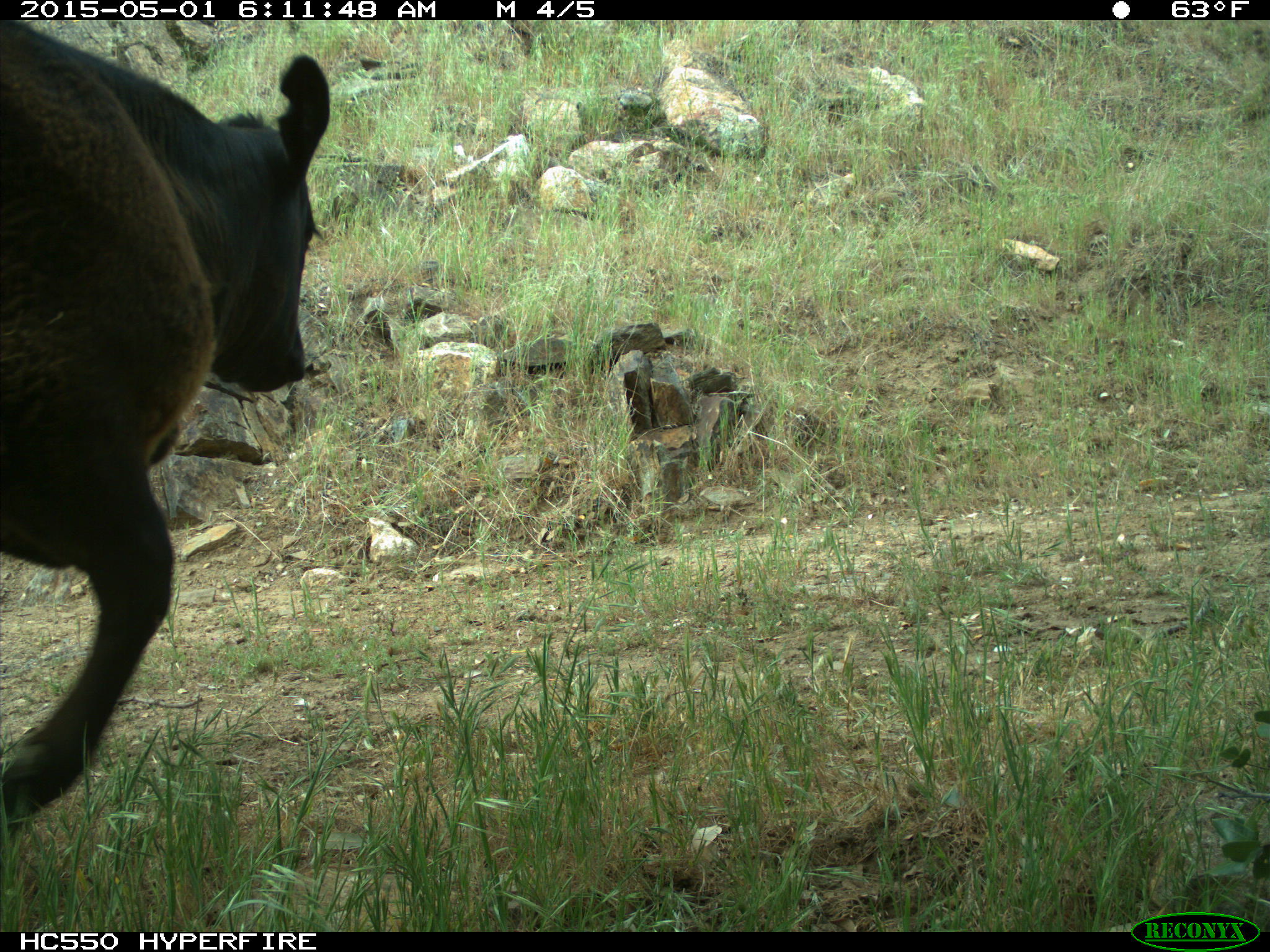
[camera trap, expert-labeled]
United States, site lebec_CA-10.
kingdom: Animalia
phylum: Chordata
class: Mammalia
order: Artiodactyla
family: Bovidae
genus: Bos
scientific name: Bos taurus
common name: domestic cow